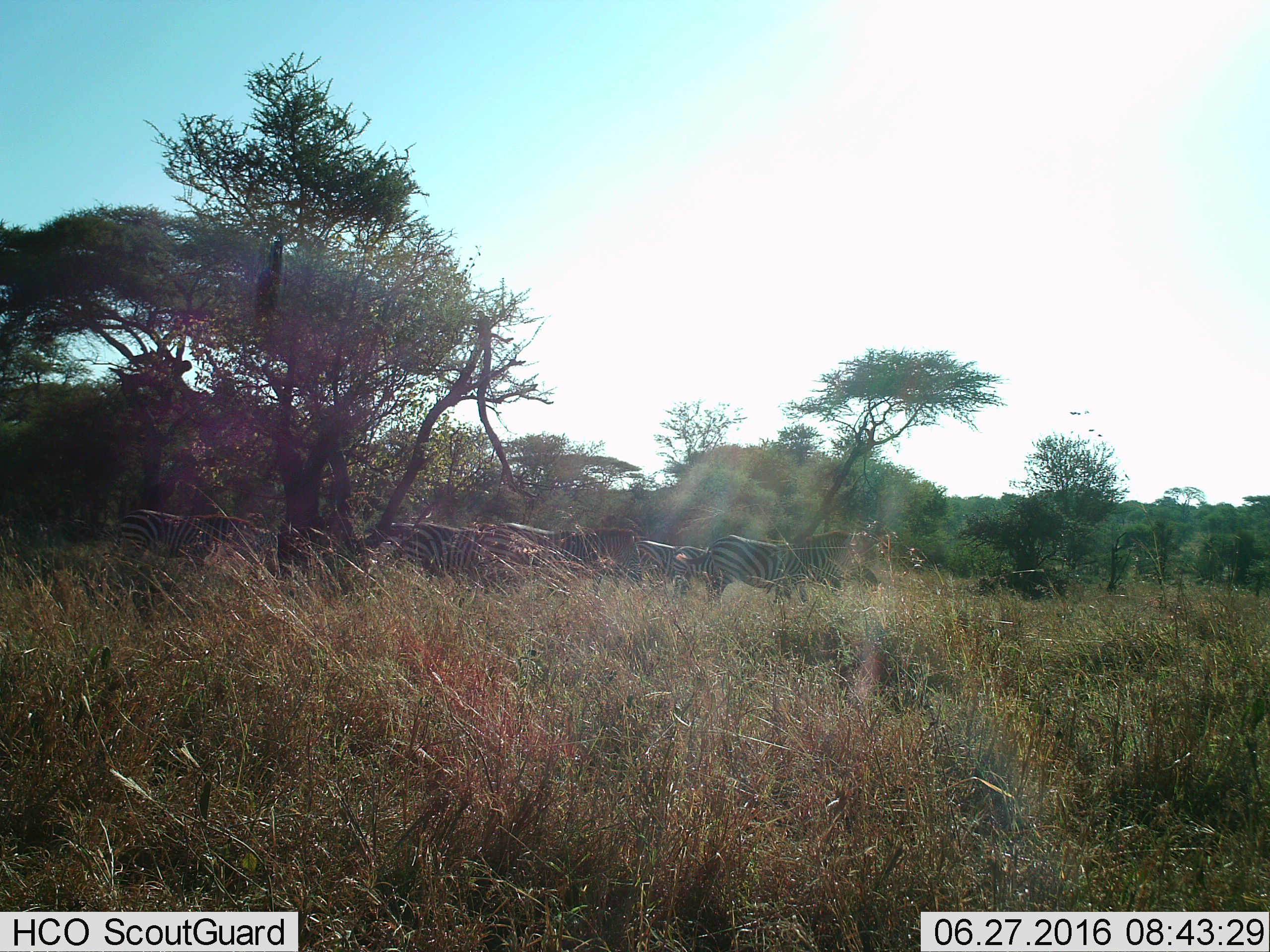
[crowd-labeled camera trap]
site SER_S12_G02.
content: unidentified animal